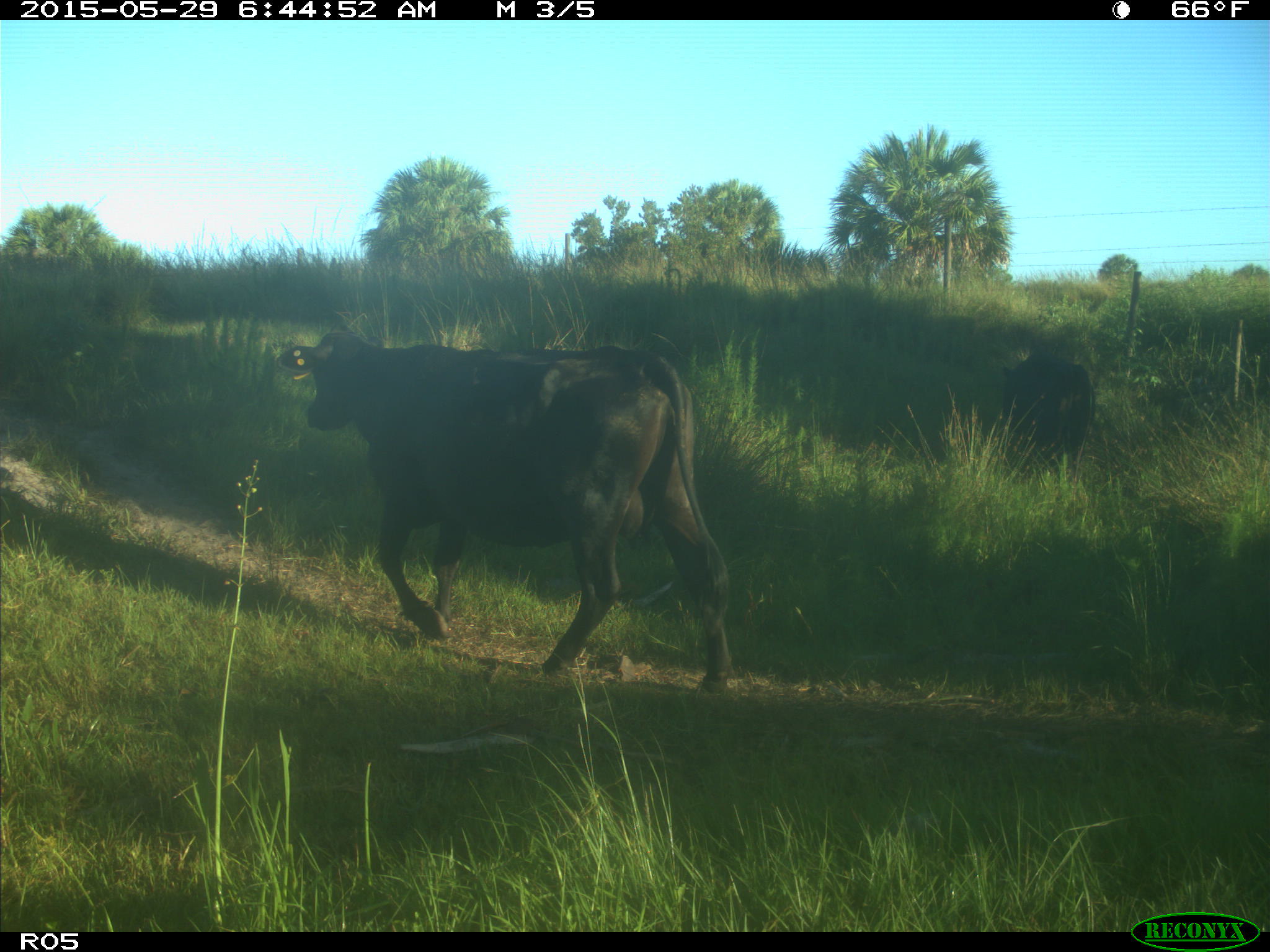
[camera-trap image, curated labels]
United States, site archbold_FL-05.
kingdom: Animalia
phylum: Chordata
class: Mammalia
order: Artiodactyla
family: Bovidae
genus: Bos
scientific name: Bos taurus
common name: domestic cow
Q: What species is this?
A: Bos taurus (domestic cow).